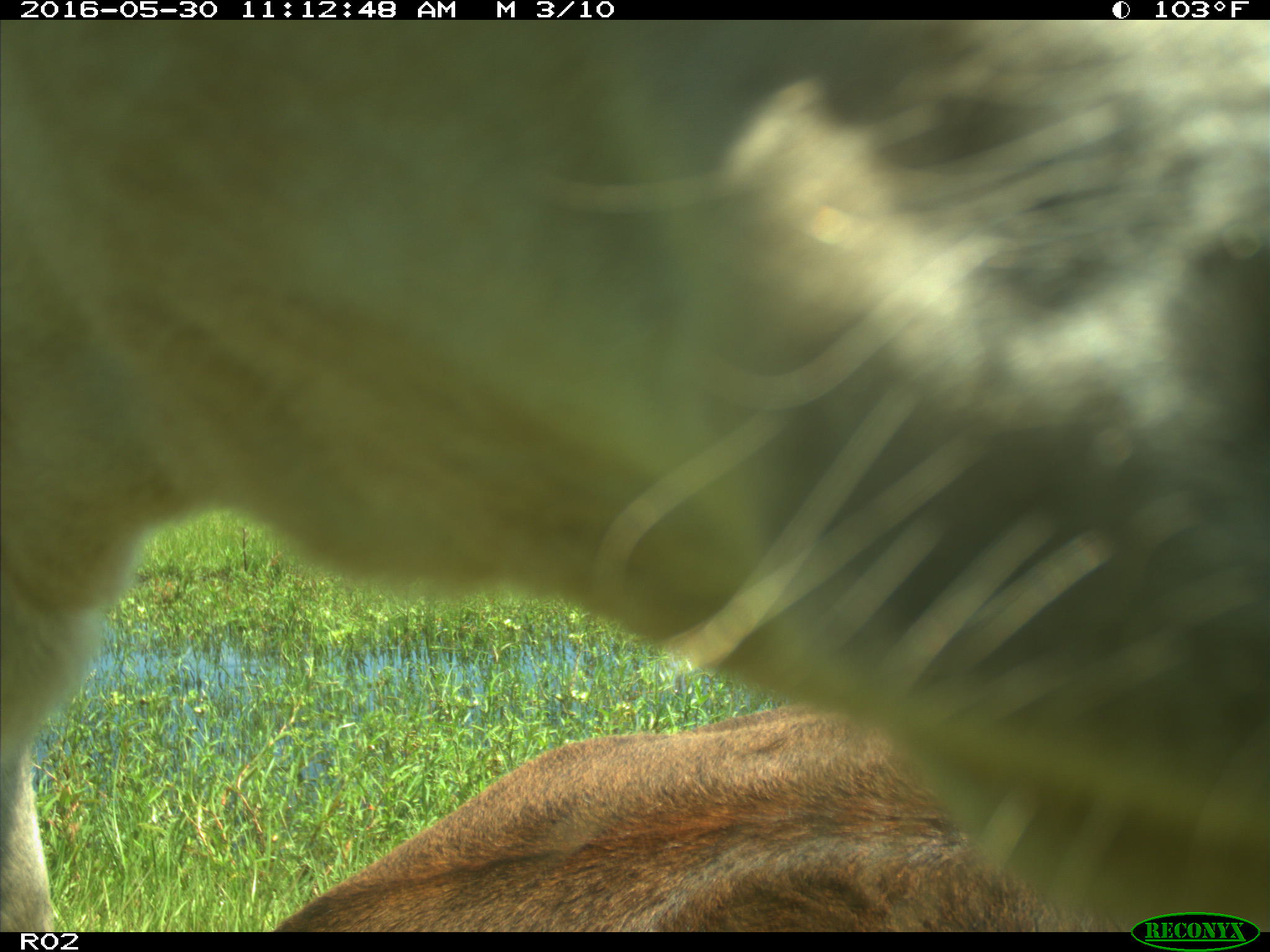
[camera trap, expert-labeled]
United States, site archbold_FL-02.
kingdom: Animalia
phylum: Chordata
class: Mammalia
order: Artiodactyla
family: Bovidae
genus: Bos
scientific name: Bos taurus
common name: domestic cow